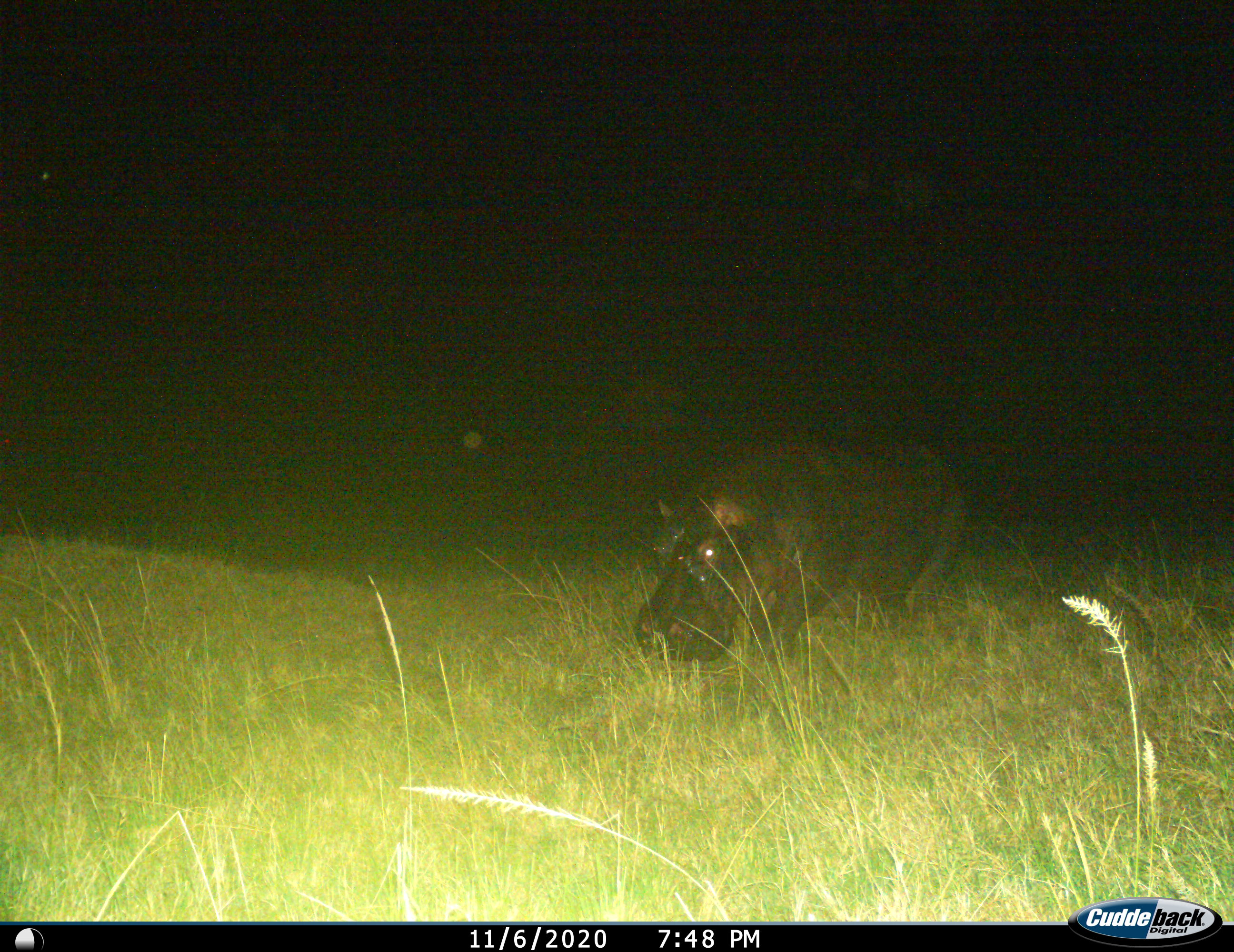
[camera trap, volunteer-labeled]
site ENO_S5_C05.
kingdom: Animalia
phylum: Chordata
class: Mammalia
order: Artiodactyla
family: Hippopotamidae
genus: Hippopotamus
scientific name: Hippopotamus amphibius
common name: hippopotamus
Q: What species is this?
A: Hippopotamus (Hippopotamus amphibius).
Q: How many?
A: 1.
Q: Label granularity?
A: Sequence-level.